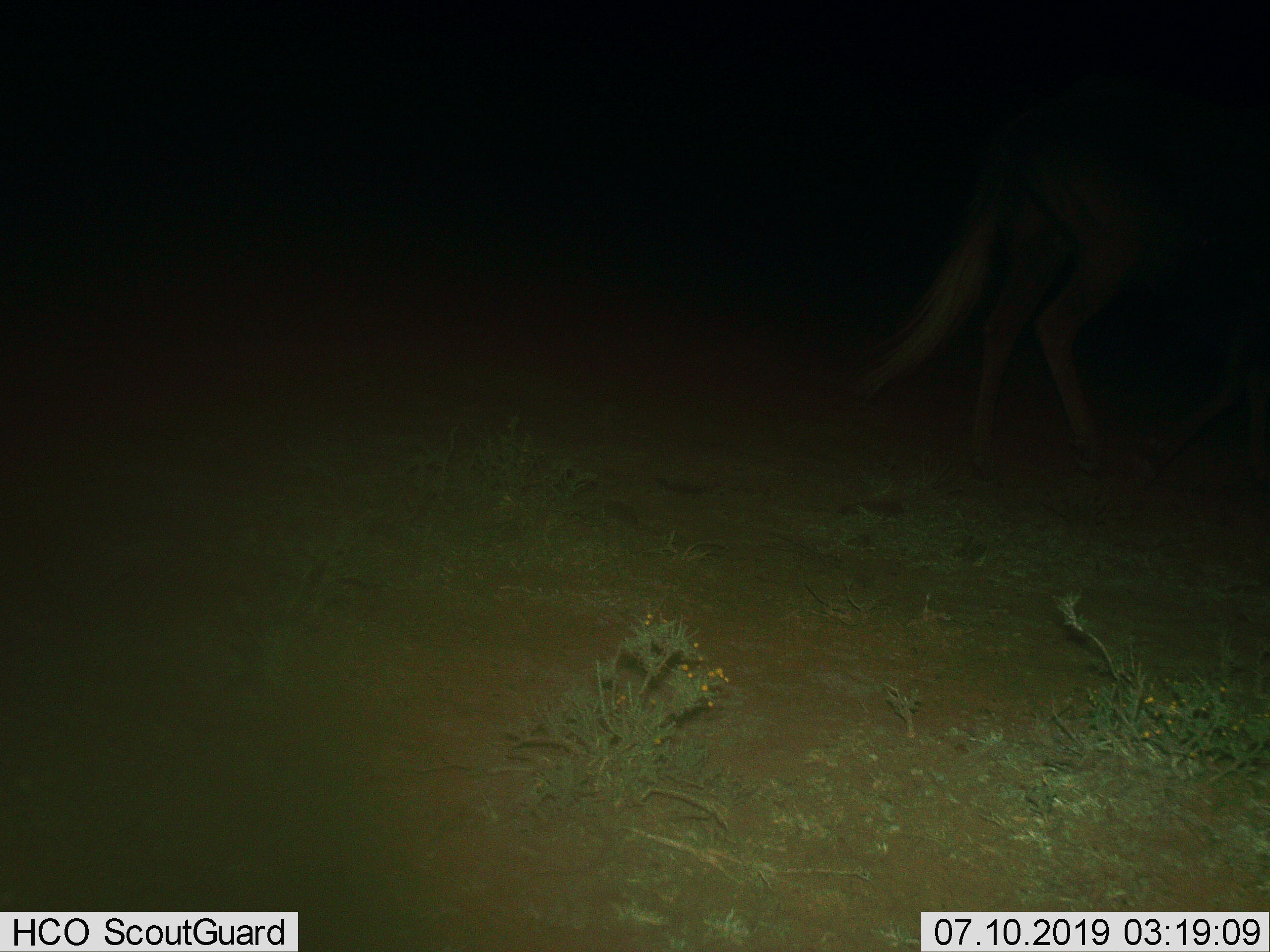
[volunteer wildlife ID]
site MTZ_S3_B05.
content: unidentified animal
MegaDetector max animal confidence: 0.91